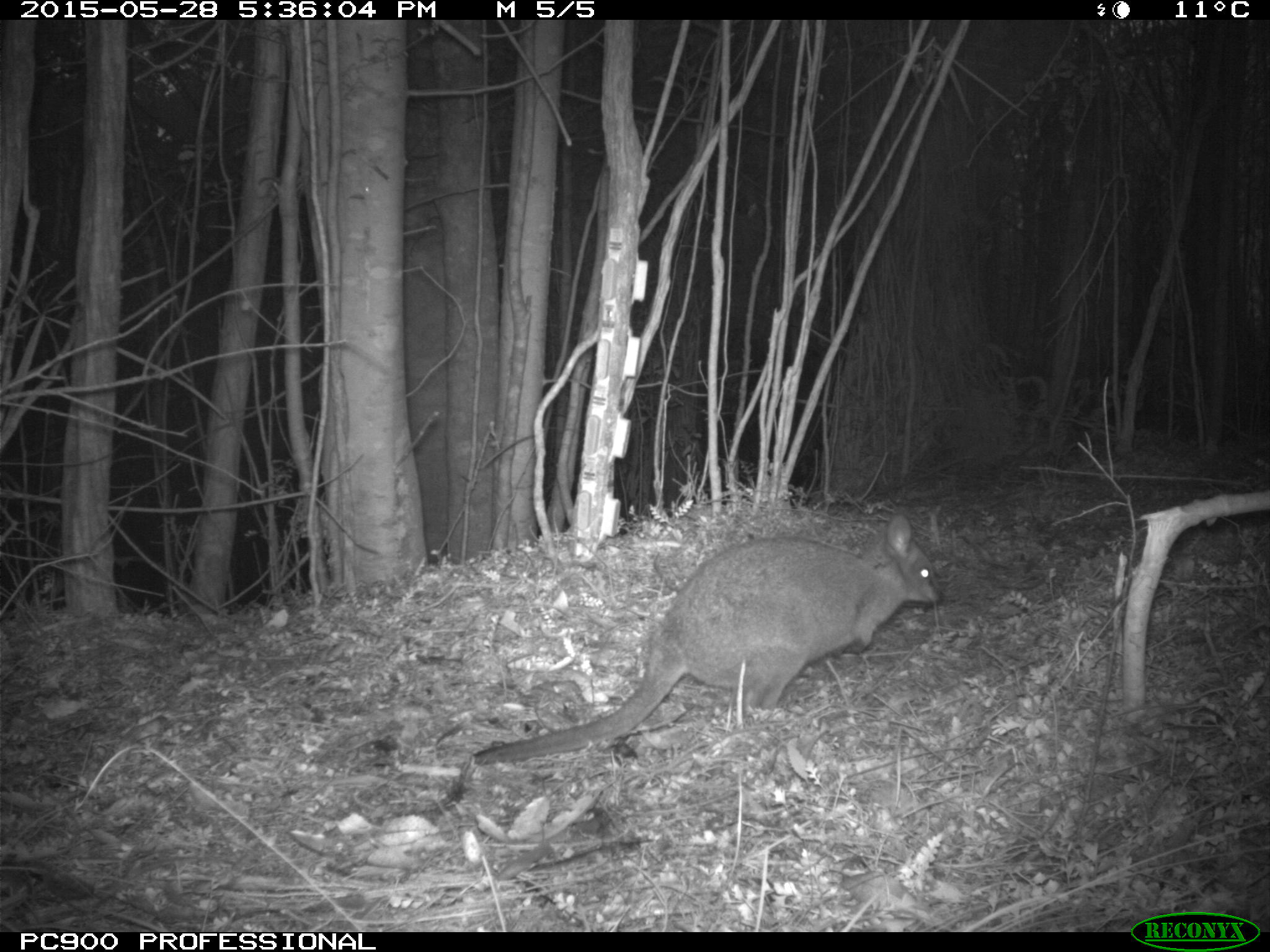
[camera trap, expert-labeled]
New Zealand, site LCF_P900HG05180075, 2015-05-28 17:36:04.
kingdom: Animalia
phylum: Chordata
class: Mammalia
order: Diprotodontia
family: Macropodidae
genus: Notamacropus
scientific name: Notamacropus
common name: wallaby